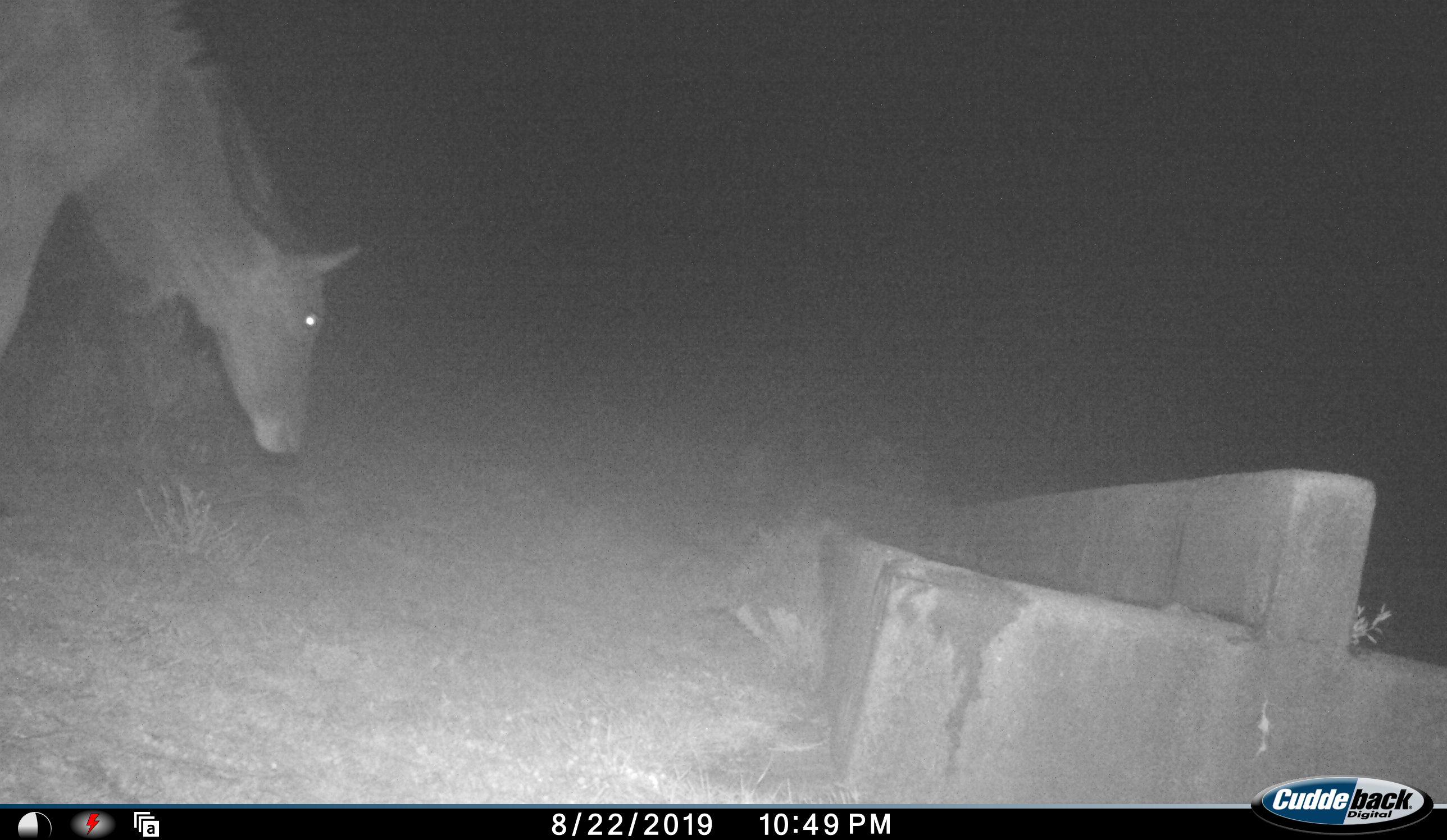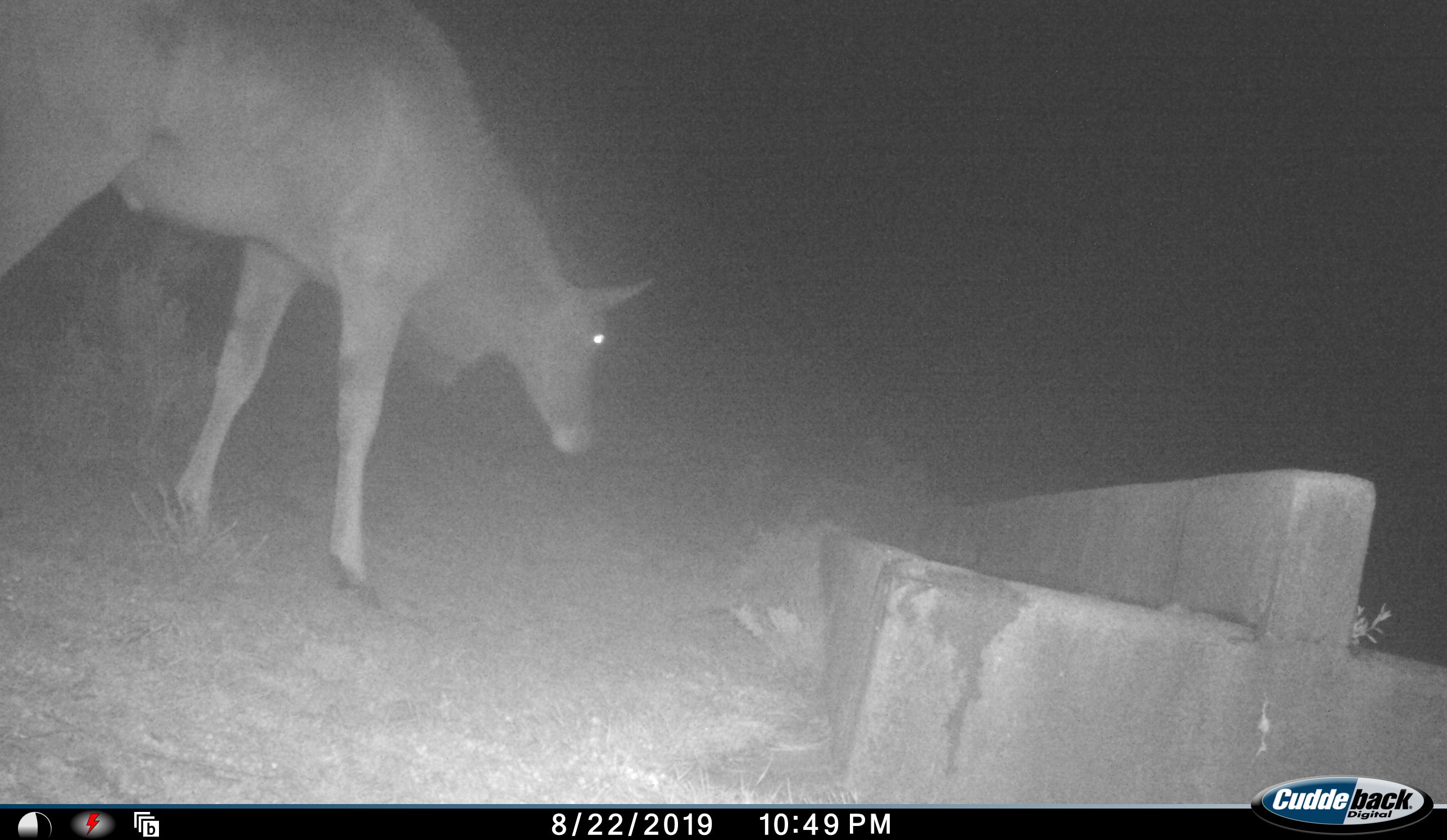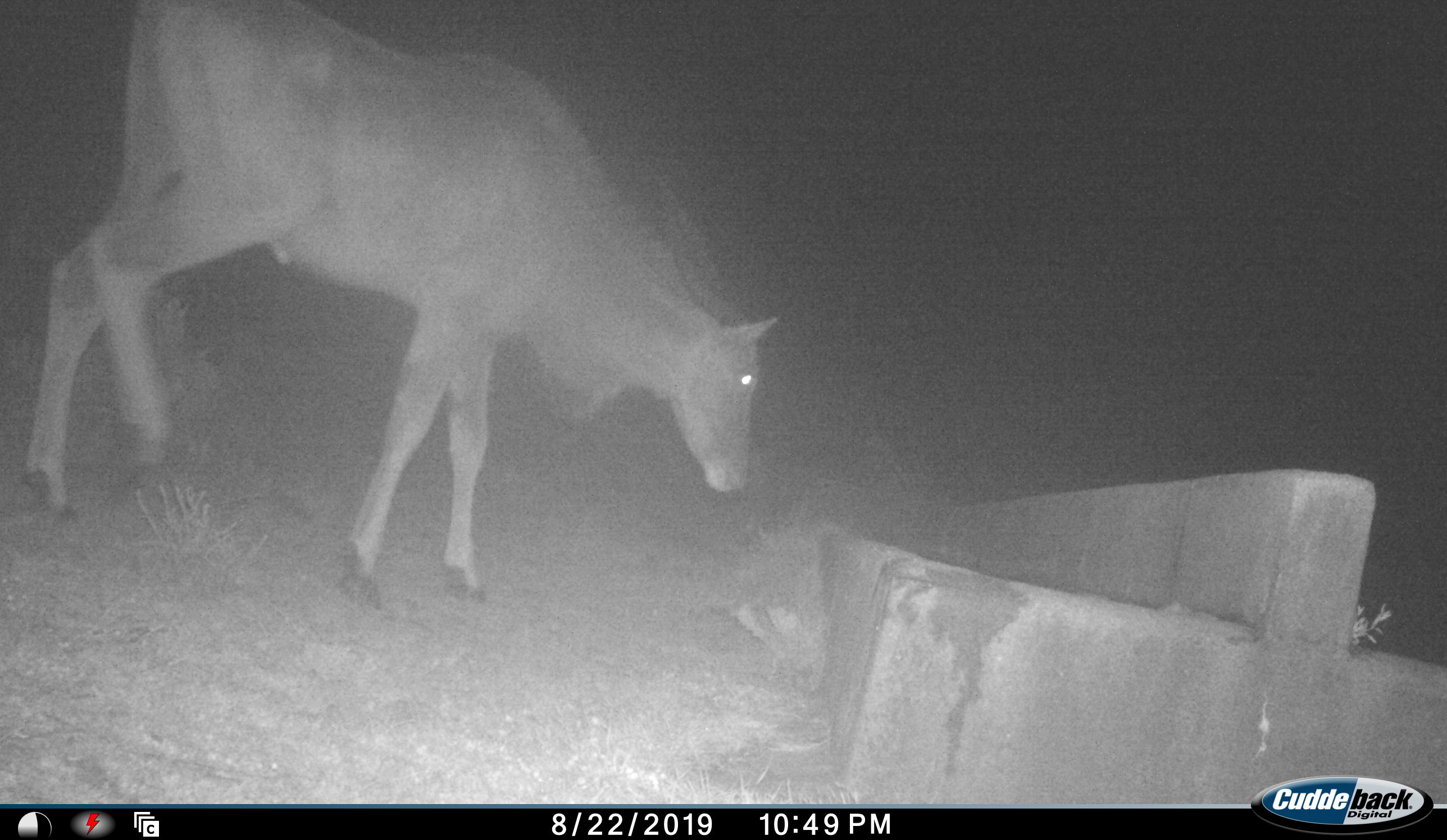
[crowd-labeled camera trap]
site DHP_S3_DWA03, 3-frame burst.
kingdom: Animalia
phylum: Chordata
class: Mammalia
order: Artiodactyla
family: Bovidae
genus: Tragelaphus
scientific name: Tragelaphus oryx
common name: eland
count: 1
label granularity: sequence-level